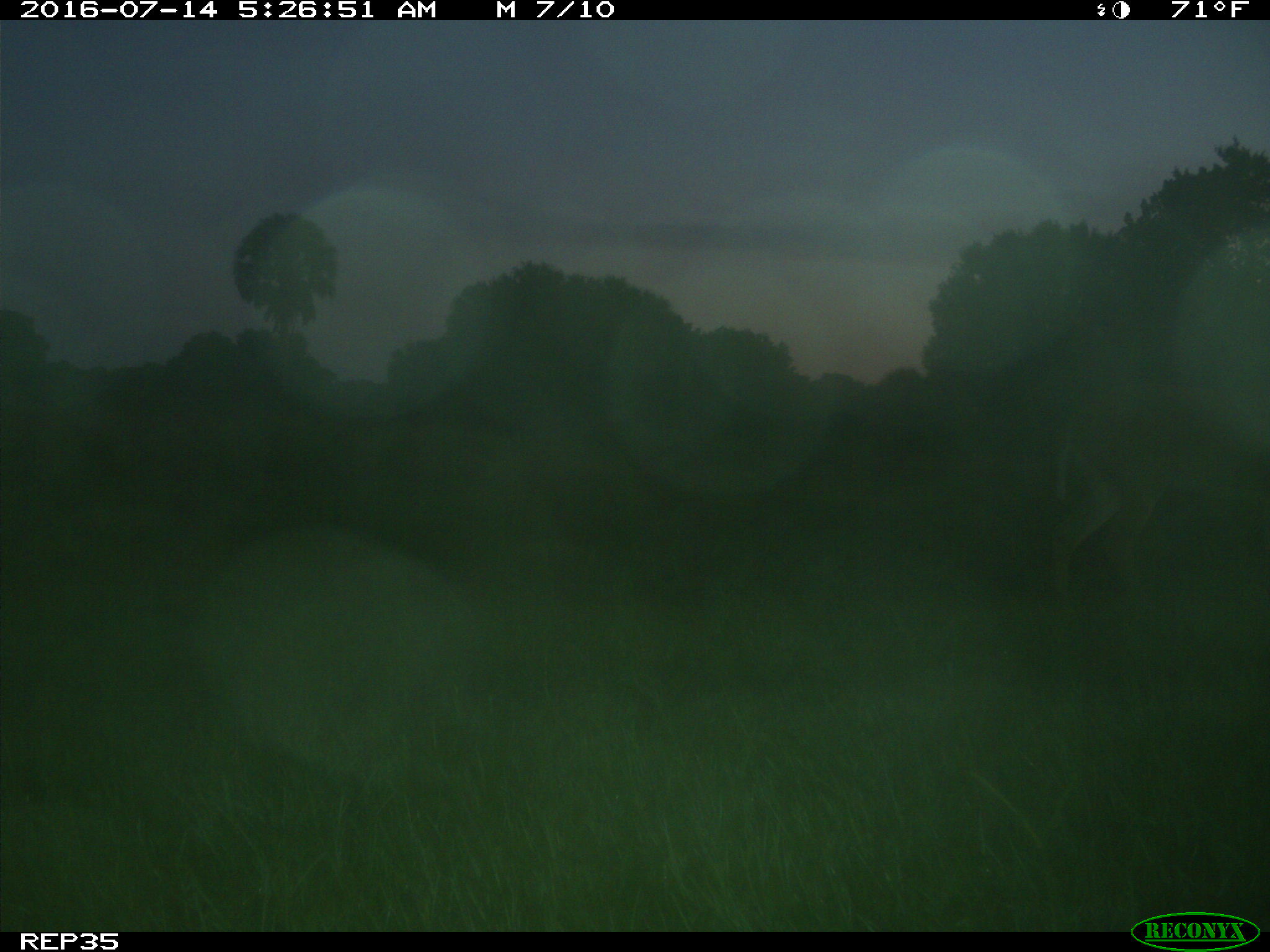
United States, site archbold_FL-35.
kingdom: Animalia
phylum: Chordata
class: Mammalia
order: Artiodactyla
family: Cervidae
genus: Odocoileus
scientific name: Odocoileus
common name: deer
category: unidentified deer